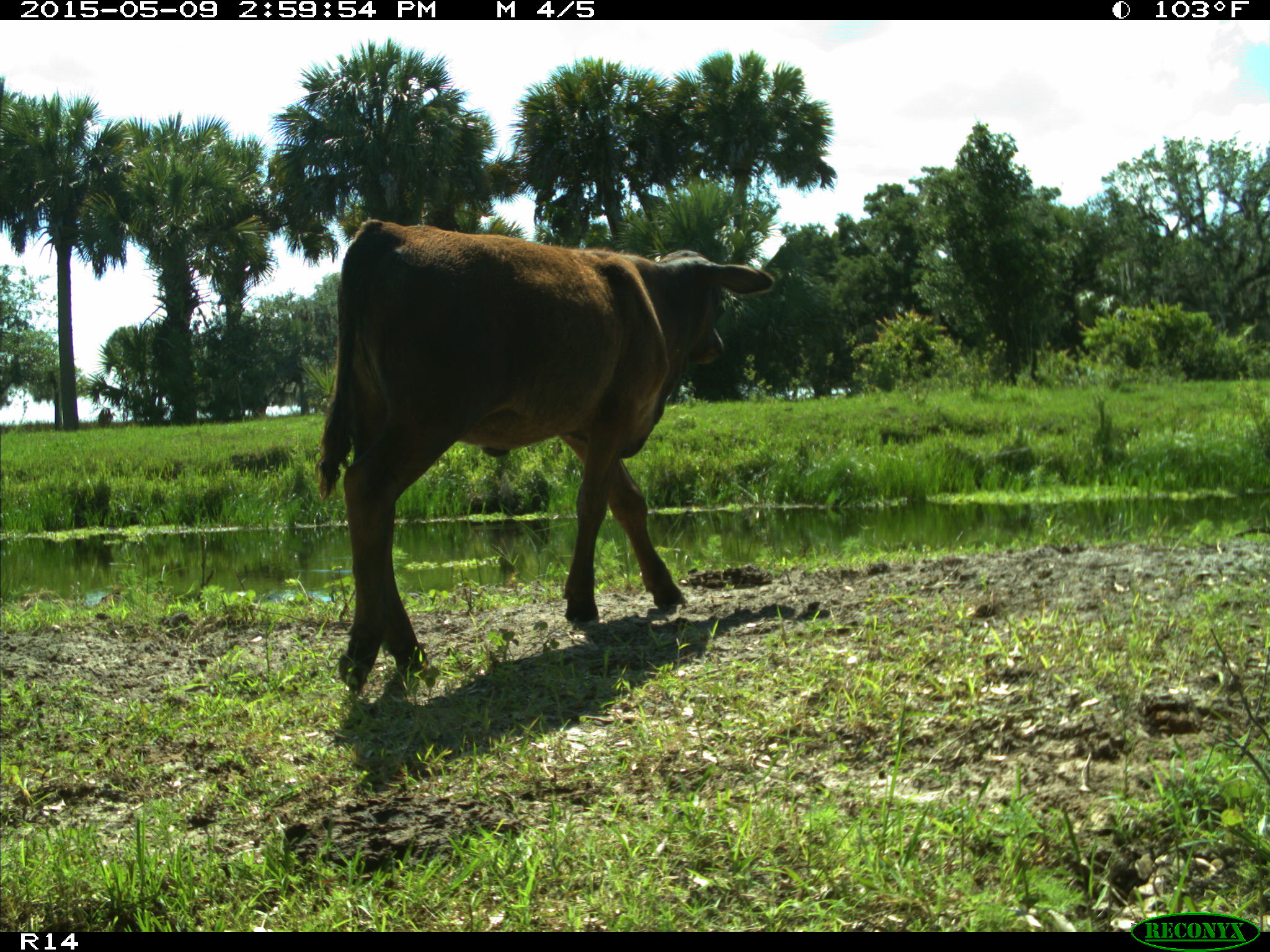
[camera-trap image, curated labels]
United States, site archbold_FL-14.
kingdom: Animalia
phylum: Chordata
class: Mammalia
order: Artiodactyla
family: Bovidae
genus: Bos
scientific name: Bos taurus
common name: domestic cow